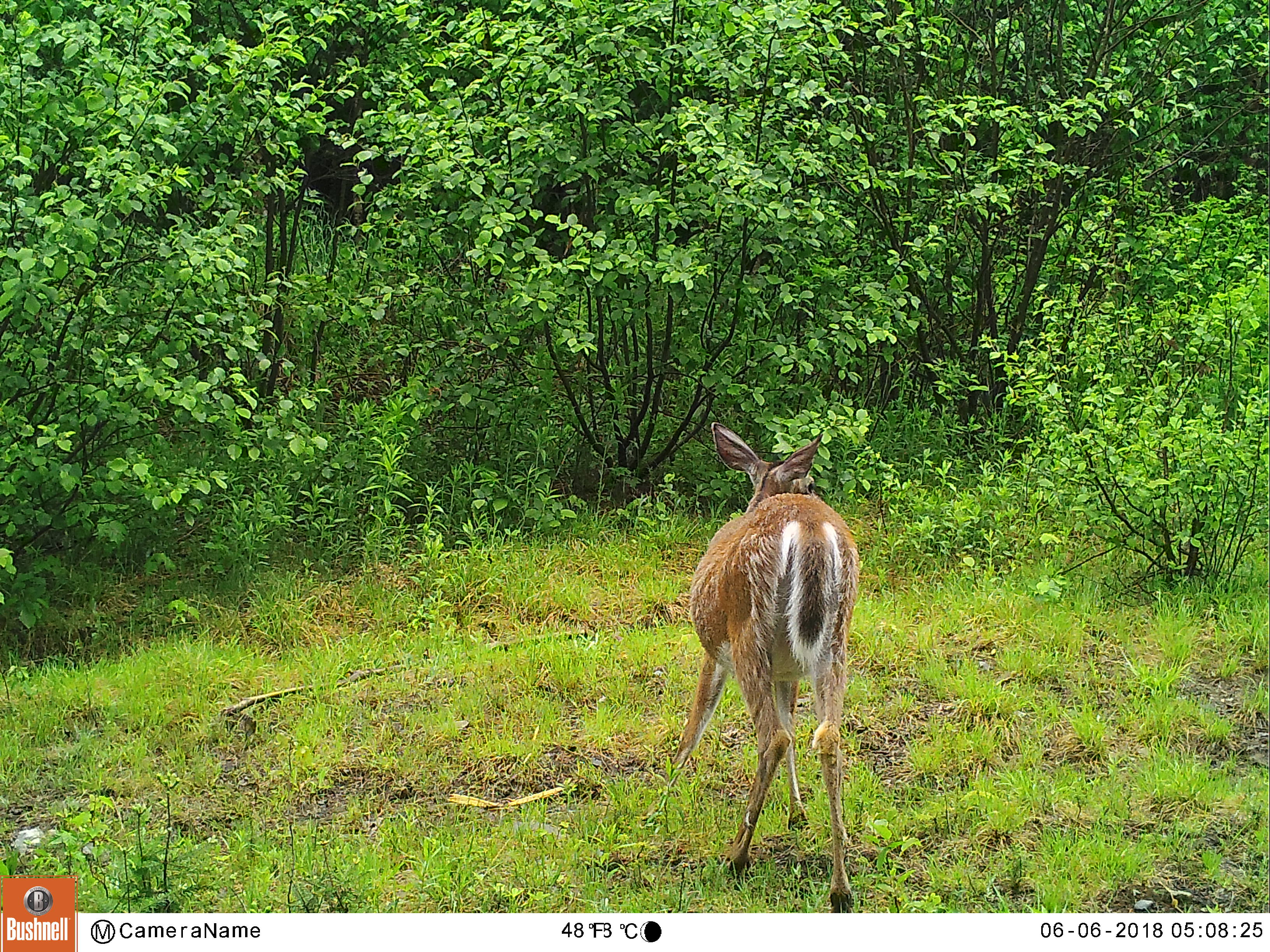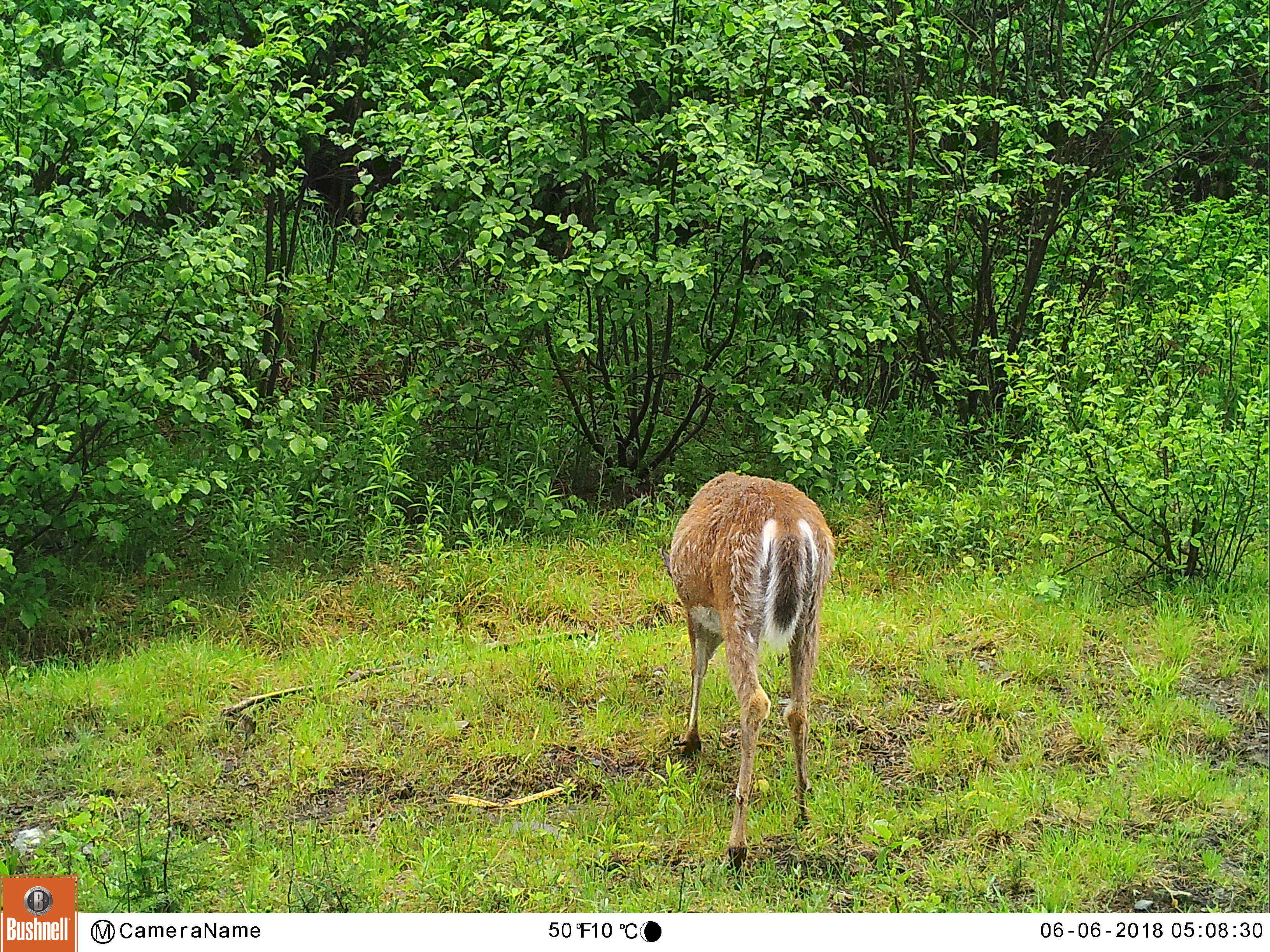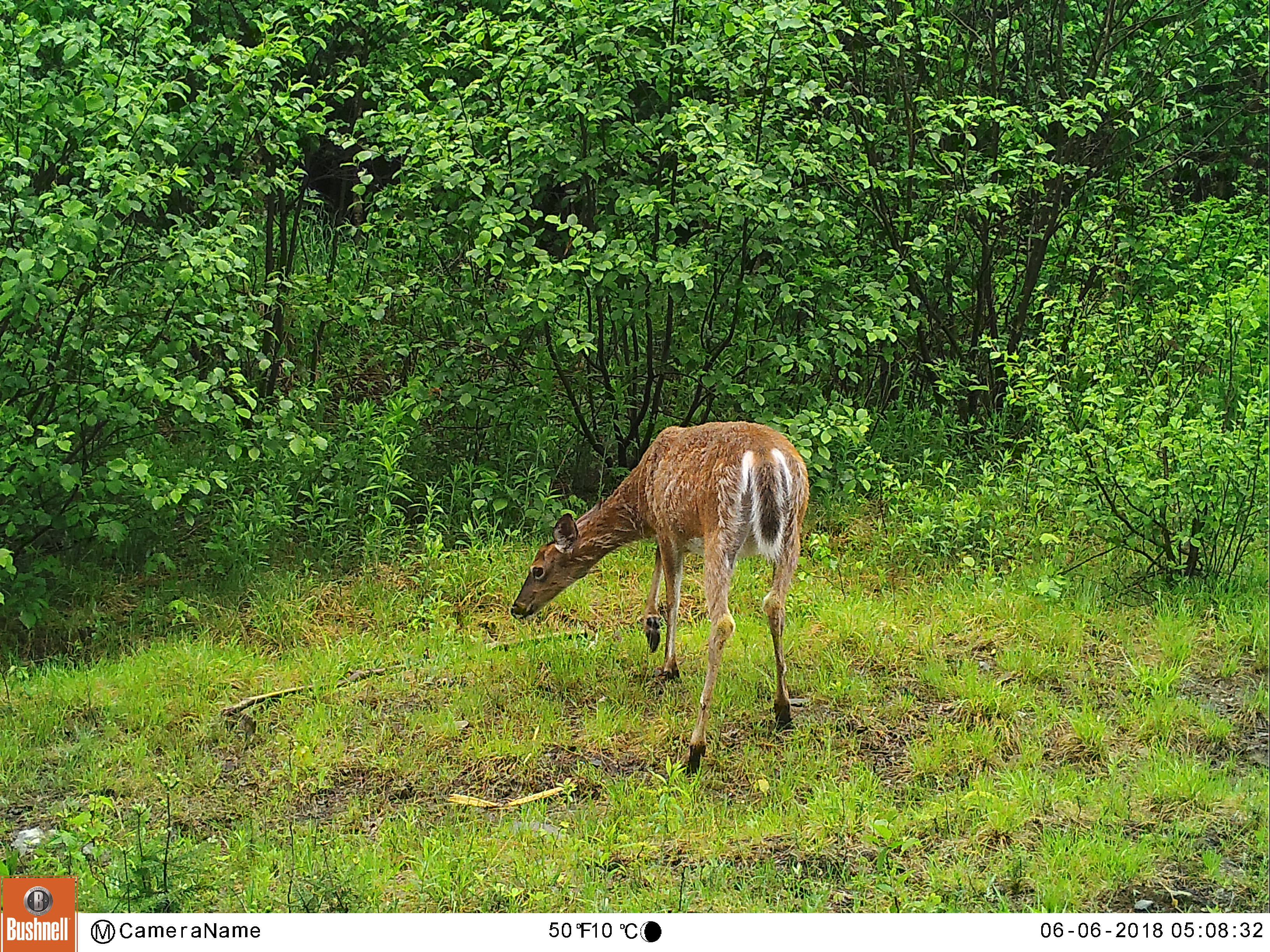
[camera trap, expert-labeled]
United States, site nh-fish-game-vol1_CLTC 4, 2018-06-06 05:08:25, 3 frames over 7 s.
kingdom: Animalia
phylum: Chordata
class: Mammalia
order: Artiodactyla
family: Cervidae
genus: Odocoileus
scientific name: Odocoileus virginianus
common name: white-tailed deer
White-tailed deer (Odocoileus virginianus).